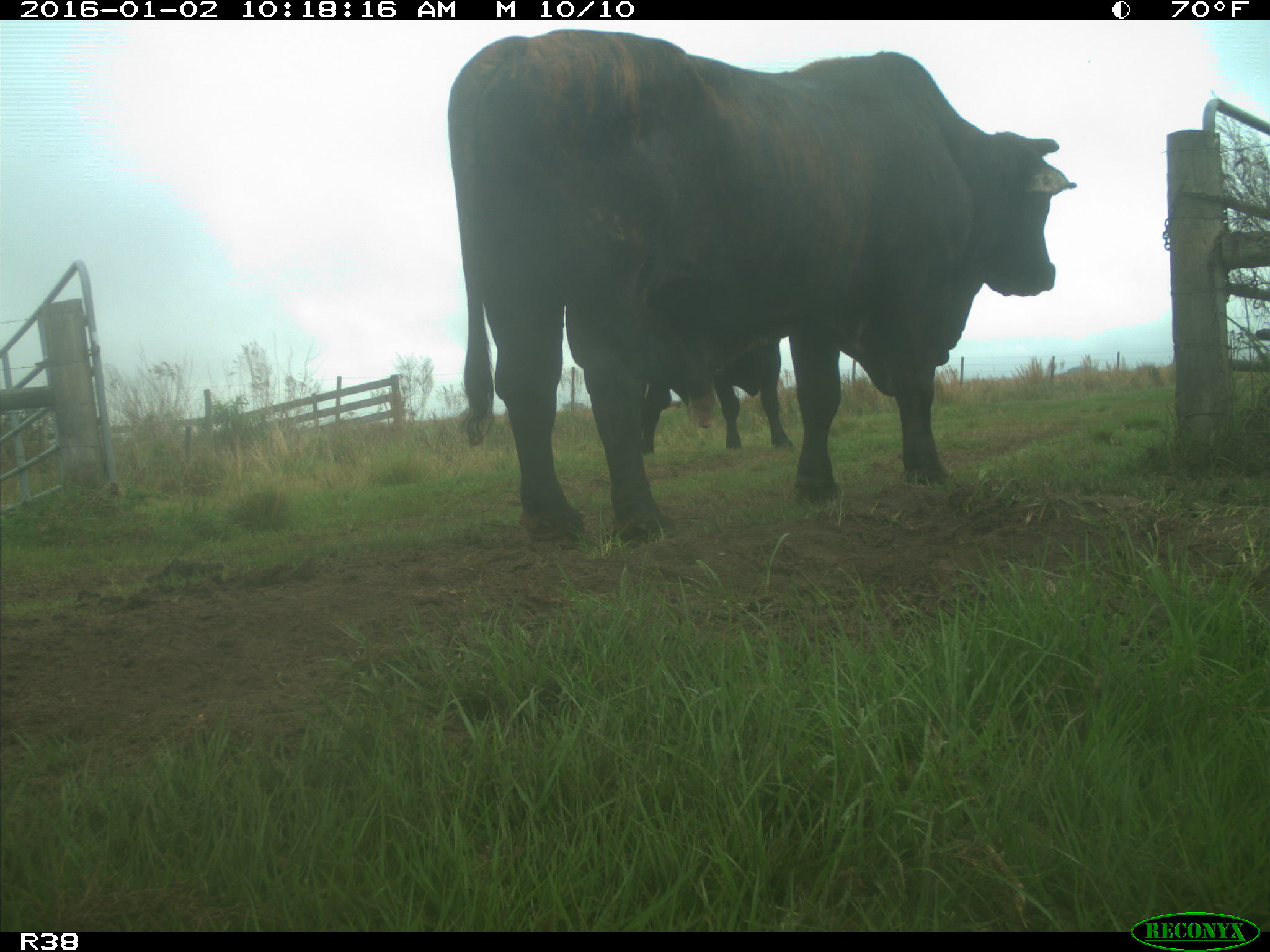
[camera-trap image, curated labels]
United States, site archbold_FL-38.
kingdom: Animalia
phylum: Chordata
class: Mammalia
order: Artiodactyla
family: Bovidae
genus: Bos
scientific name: Bos taurus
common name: domestic cow